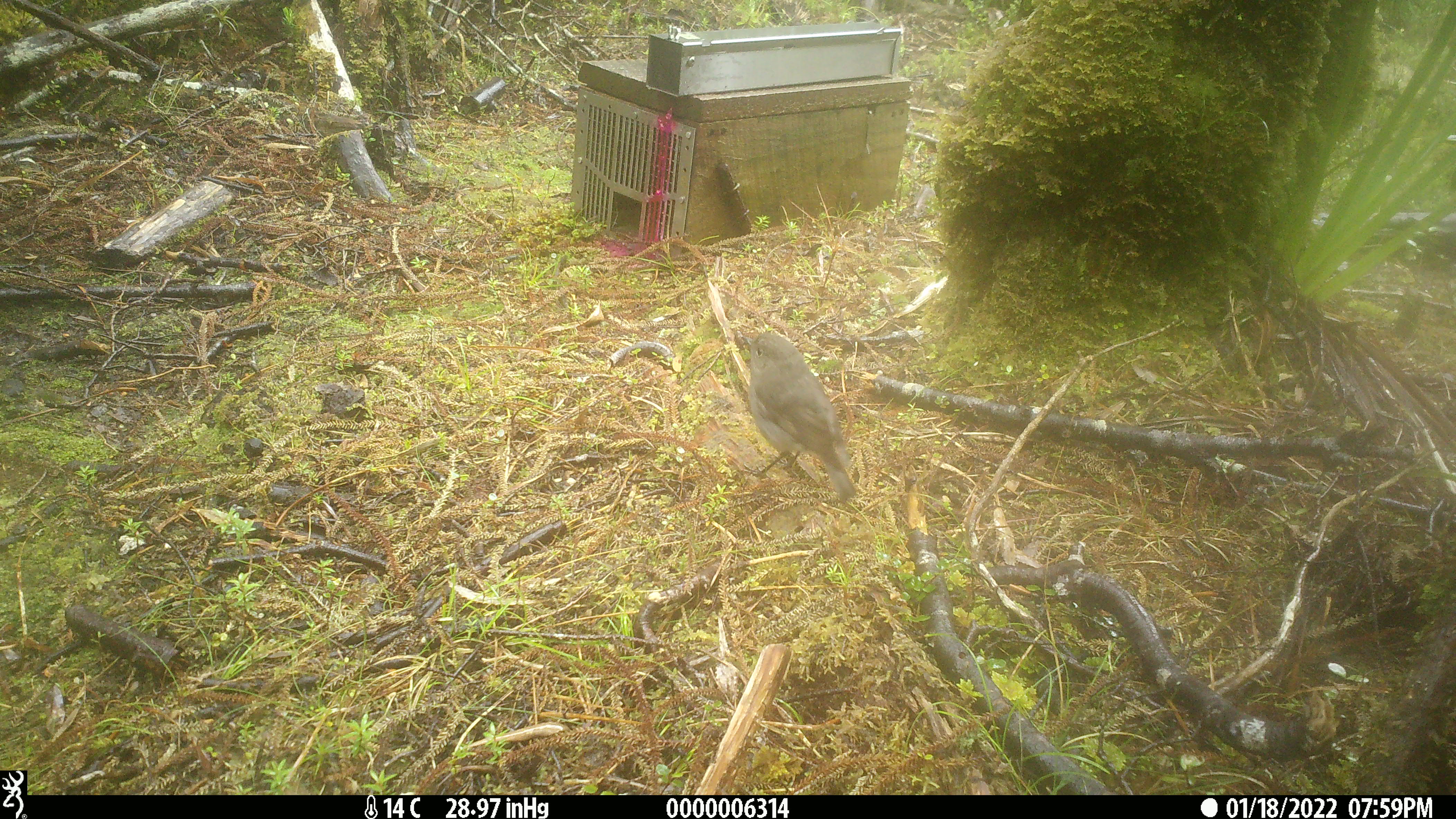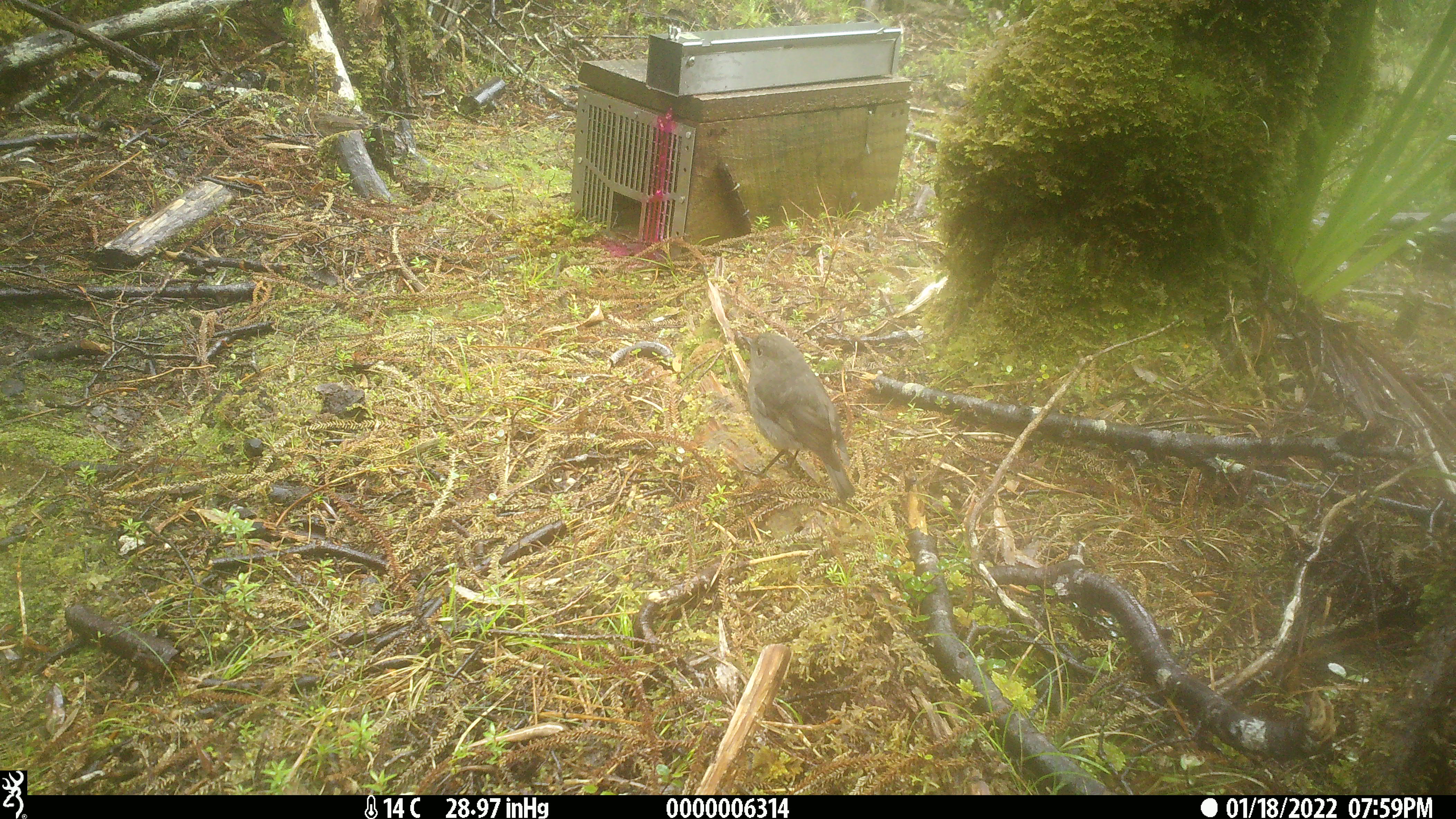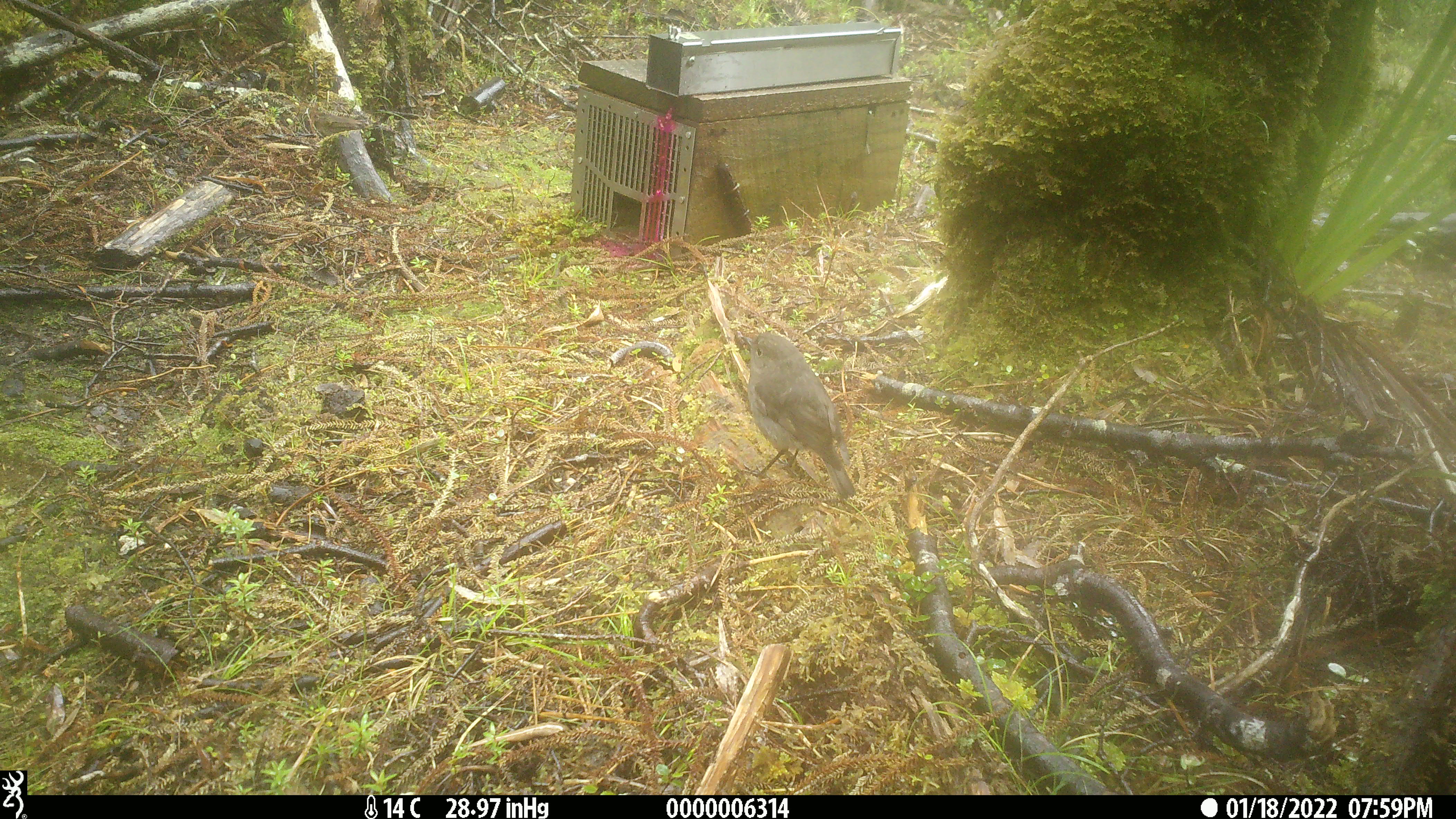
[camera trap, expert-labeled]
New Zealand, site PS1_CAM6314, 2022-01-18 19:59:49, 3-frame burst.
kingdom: Animalia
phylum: Chordata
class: Aves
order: Passeriformes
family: Petroicidae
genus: Petroica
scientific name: Petroica australis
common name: new zealand robin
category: robin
Robin (new zealand robin) (Petroica australis).